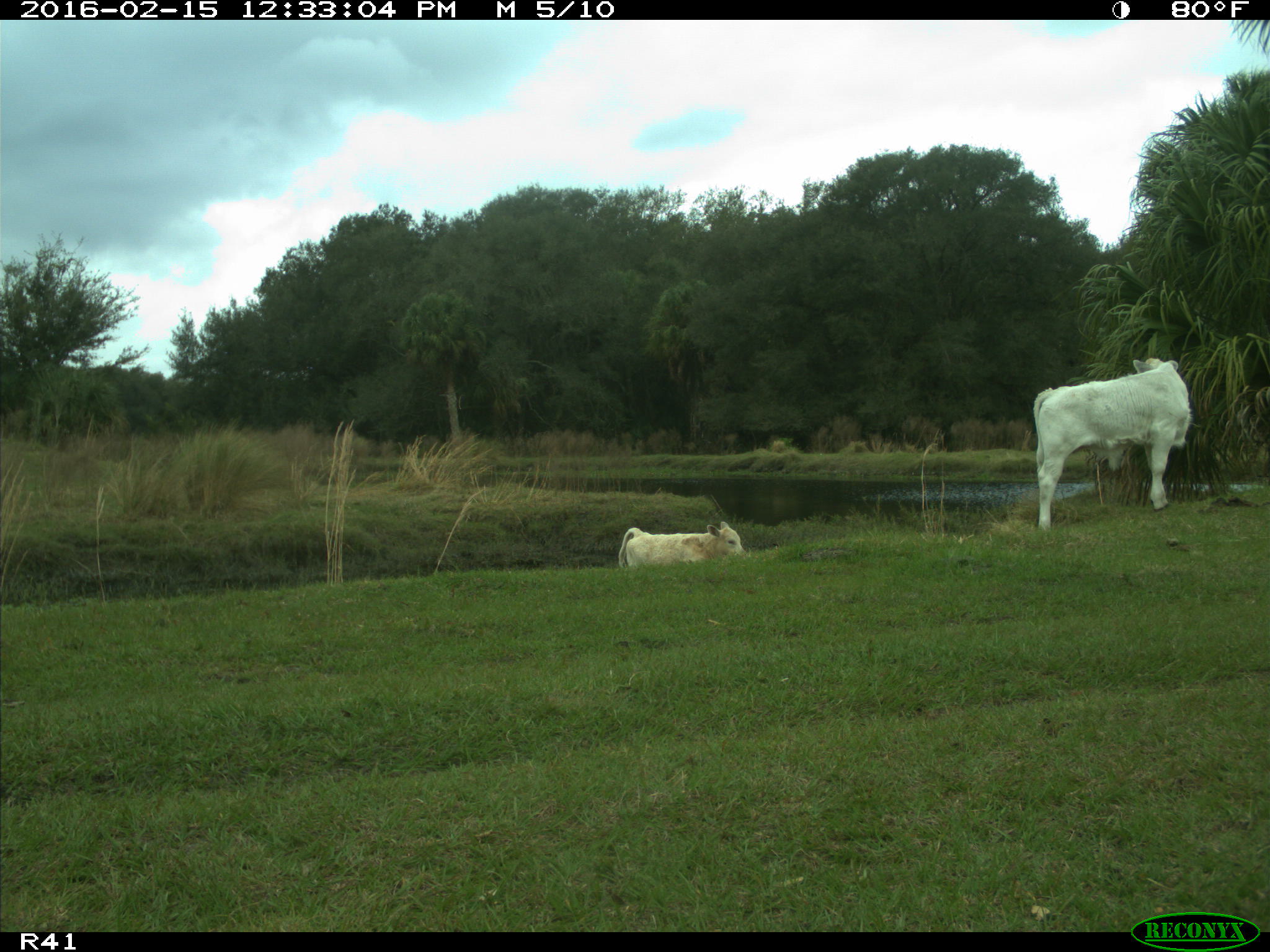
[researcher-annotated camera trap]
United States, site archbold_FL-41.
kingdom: Animalia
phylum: Chordata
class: Mammalia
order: Artiodactyla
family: Bovidae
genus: Bos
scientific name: Bos taurus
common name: domestic cow